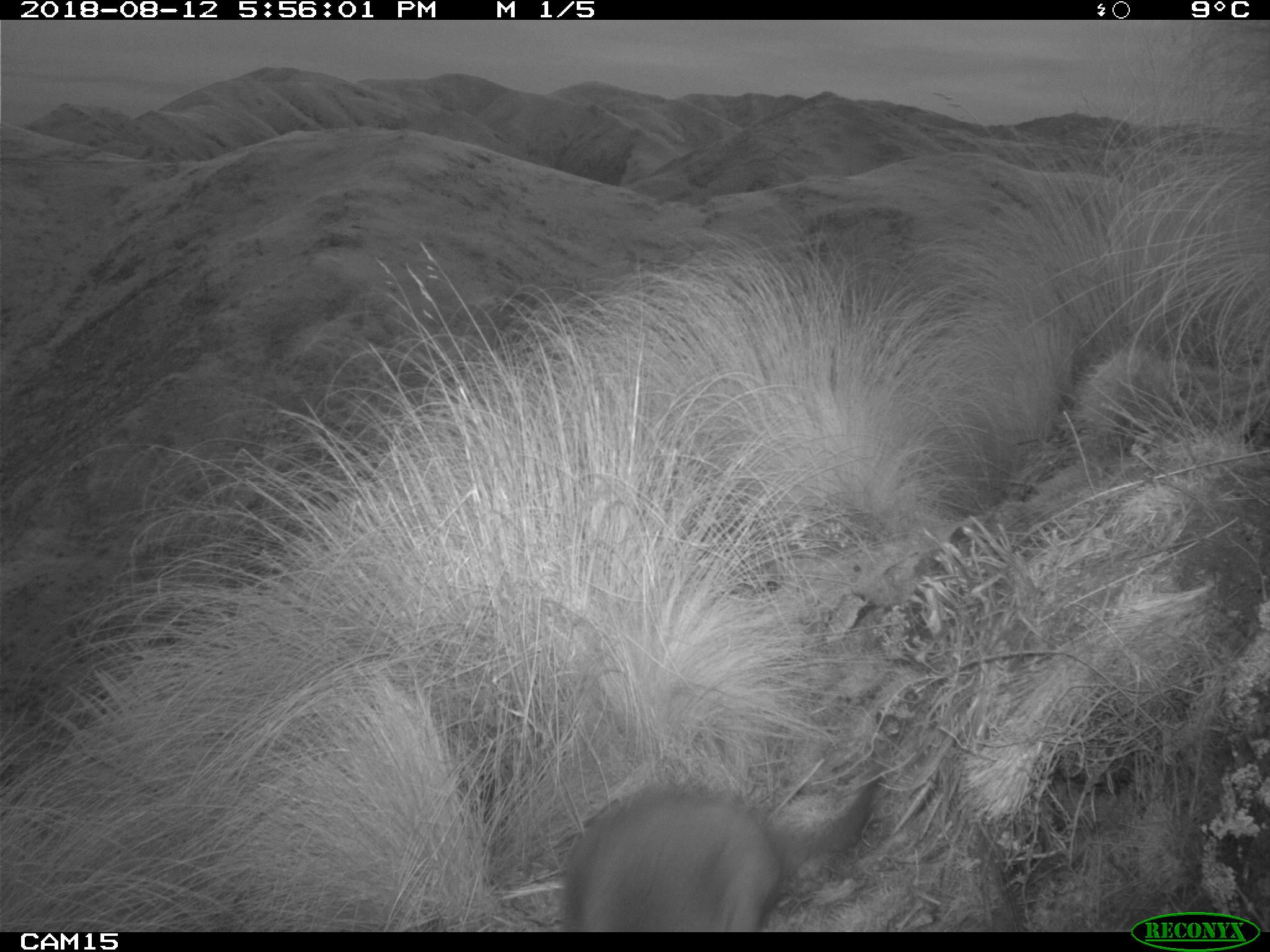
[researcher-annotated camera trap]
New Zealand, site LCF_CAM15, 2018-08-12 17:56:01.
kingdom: Animalia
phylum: Chordata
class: Mammalia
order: Diprotodontia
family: Macropodidae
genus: Notamacropus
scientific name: Notamacropus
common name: wallaby